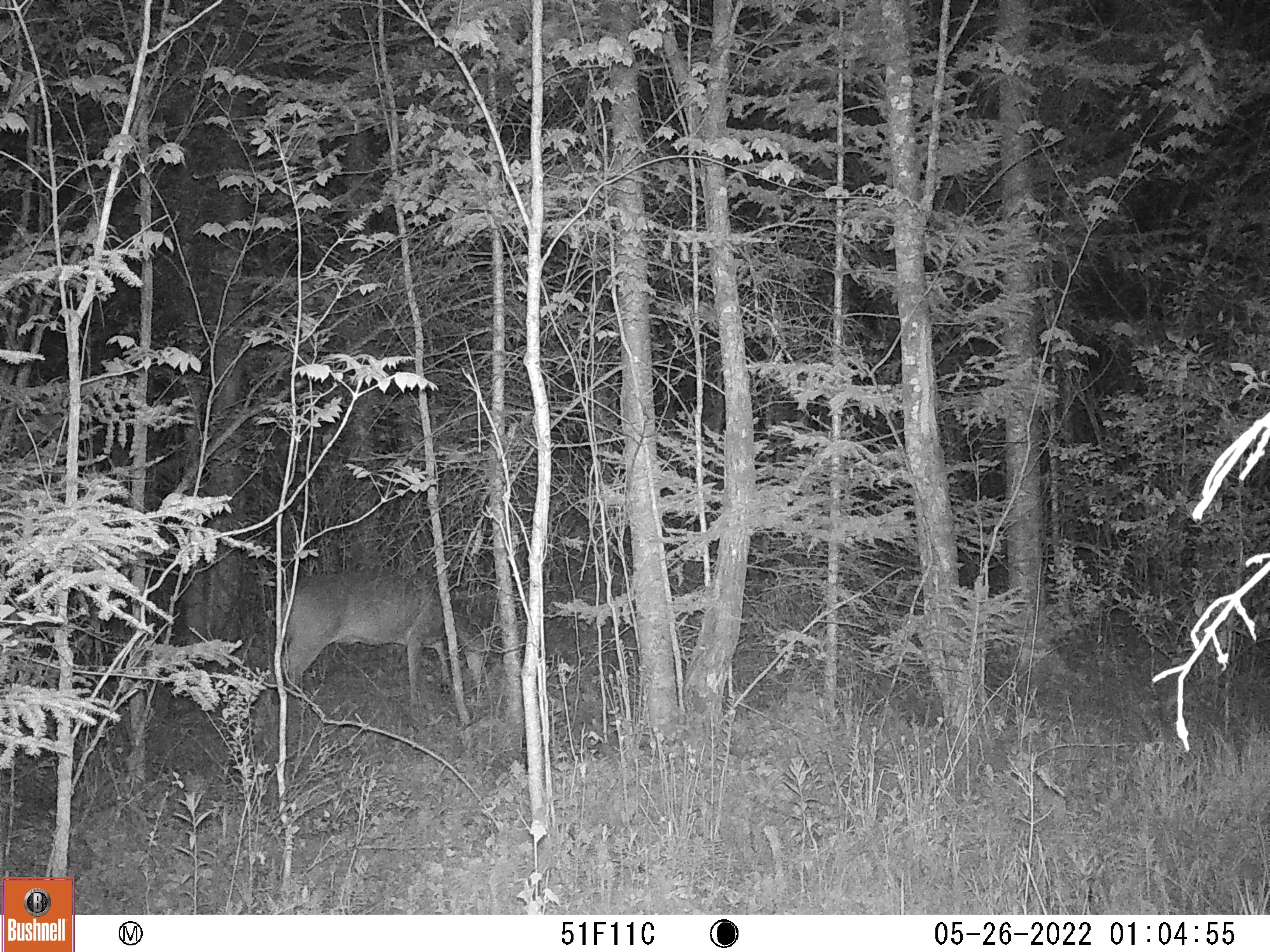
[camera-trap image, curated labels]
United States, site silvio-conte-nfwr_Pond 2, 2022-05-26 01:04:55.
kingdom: Animalia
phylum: Chordata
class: Mammalia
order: Artiodactyla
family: Cervidae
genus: Odocoileus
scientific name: Odocoileus virginianus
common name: white-tailed deer